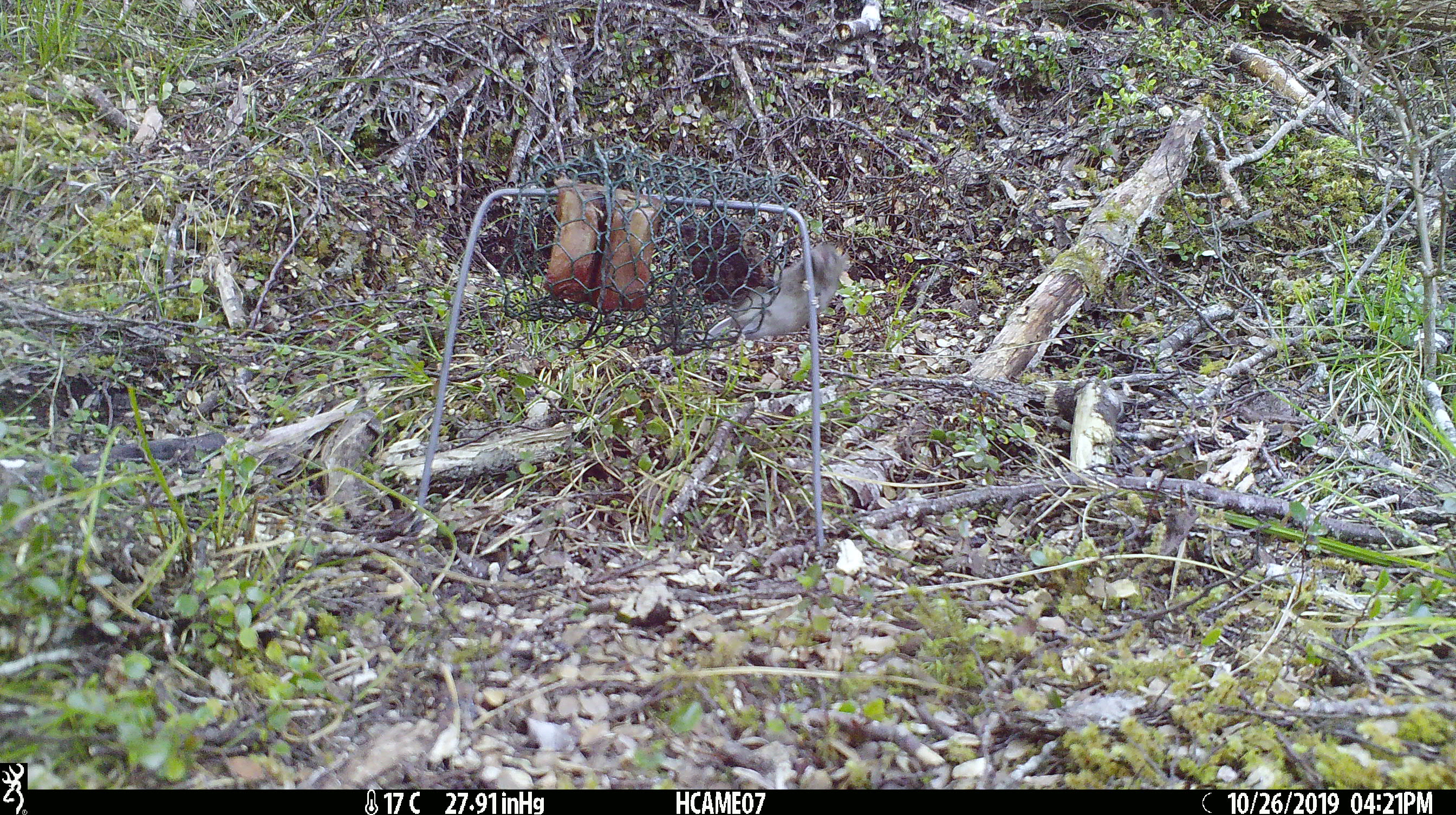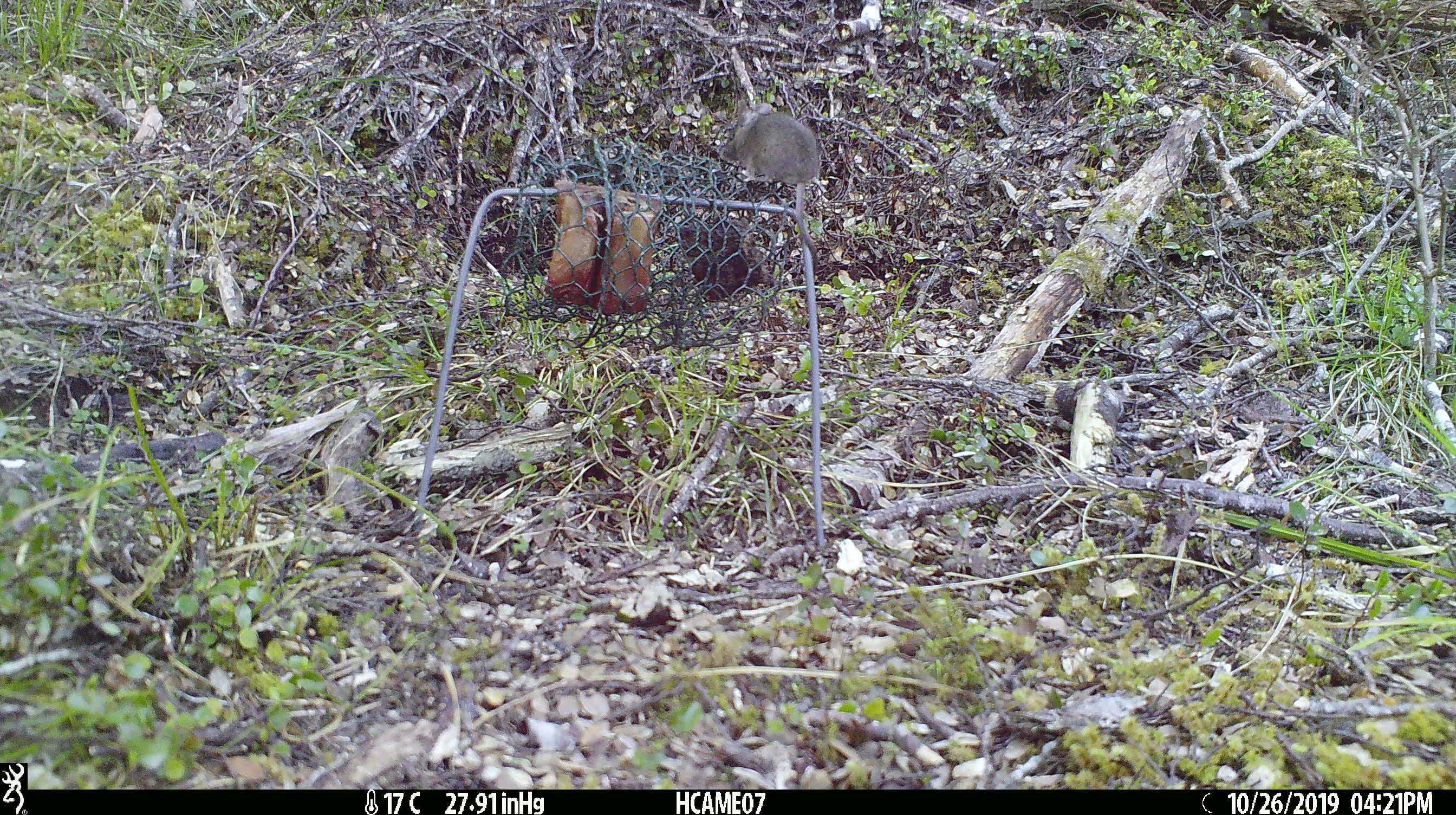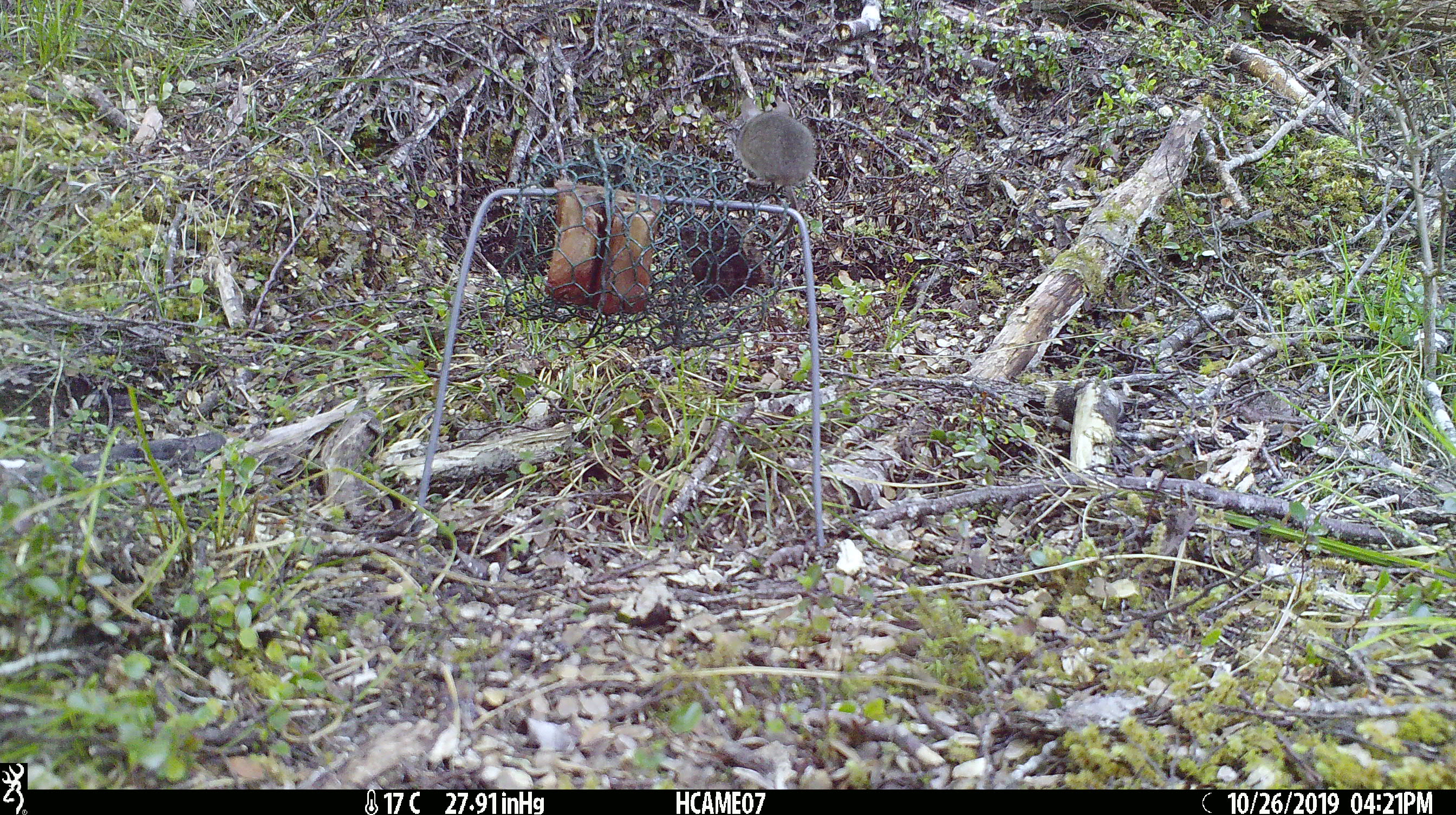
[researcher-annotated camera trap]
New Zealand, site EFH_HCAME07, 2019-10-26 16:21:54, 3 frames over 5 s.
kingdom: Animalia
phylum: Chordata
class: Mammalia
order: Rodentia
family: Muridae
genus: Mus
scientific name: Mus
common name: mouse